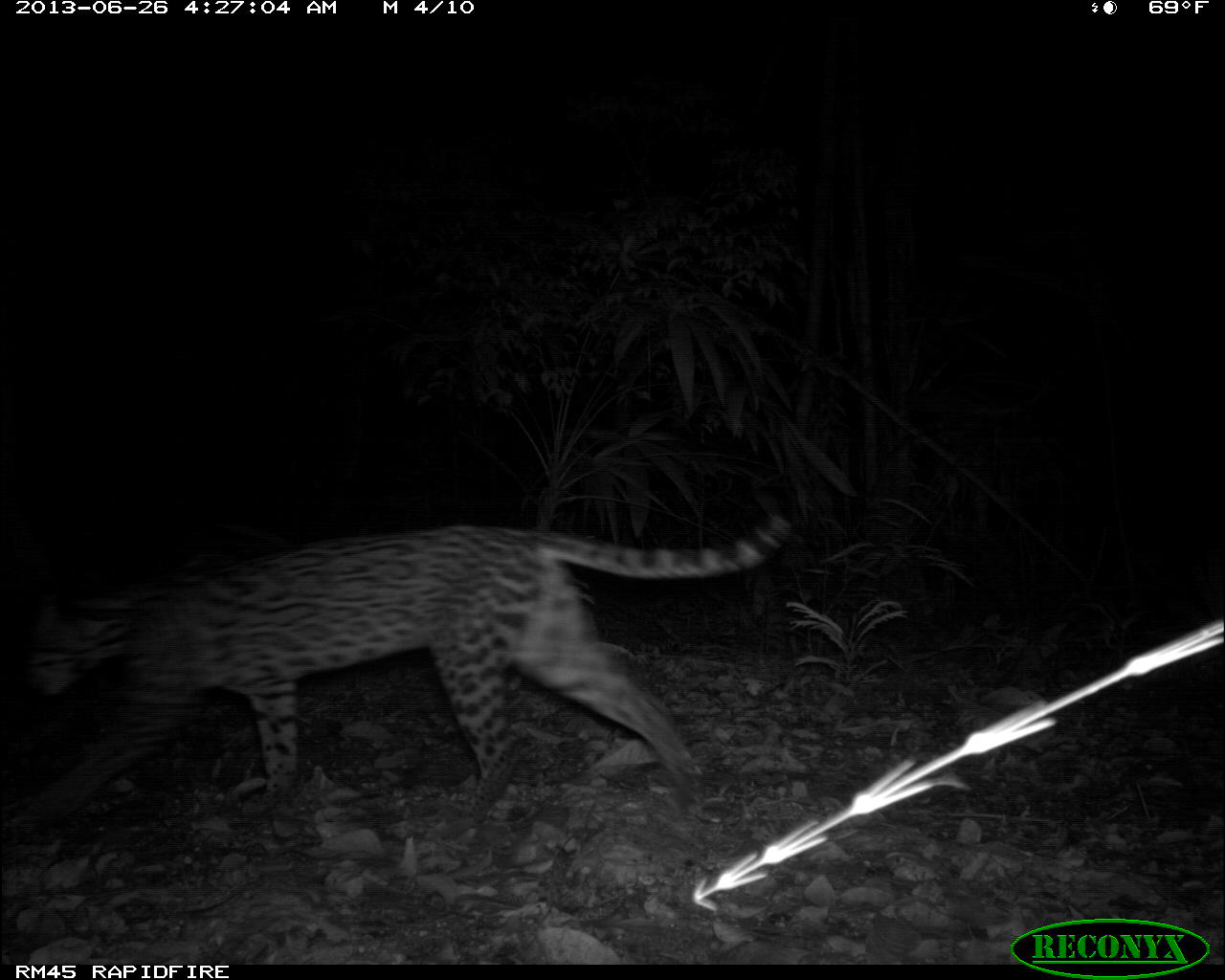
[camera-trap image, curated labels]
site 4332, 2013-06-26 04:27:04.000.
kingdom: Animalia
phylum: Chordata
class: Mammalia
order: Carnivora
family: Felidae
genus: Leopardus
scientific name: Leopardus pardalis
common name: ocelot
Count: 1.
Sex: female.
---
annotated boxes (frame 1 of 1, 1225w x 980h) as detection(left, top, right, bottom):
leopardus pardalis: detection(1, 505, 796, 837)